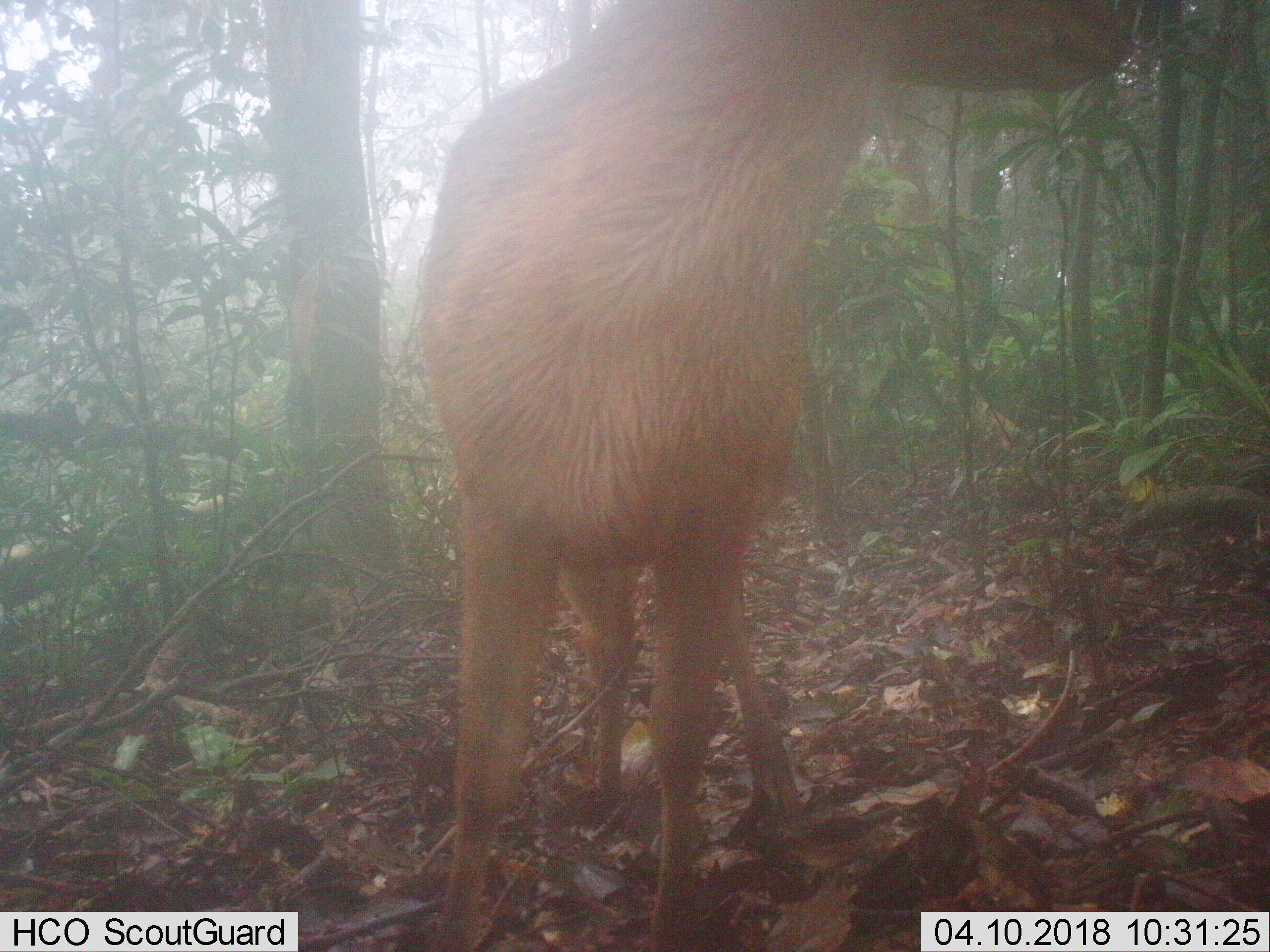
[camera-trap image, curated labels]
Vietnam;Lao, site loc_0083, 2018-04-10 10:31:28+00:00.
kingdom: Animalia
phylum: Chordata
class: Mammalia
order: Artiodactyla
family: Cervidae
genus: Muntiacus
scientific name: Muntiacus vuquangensis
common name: large-antlered muntjac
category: large antlered muntjac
Large antlered muntjac (large-antlered muntjac) (Muntiacus vuquangensis). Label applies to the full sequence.